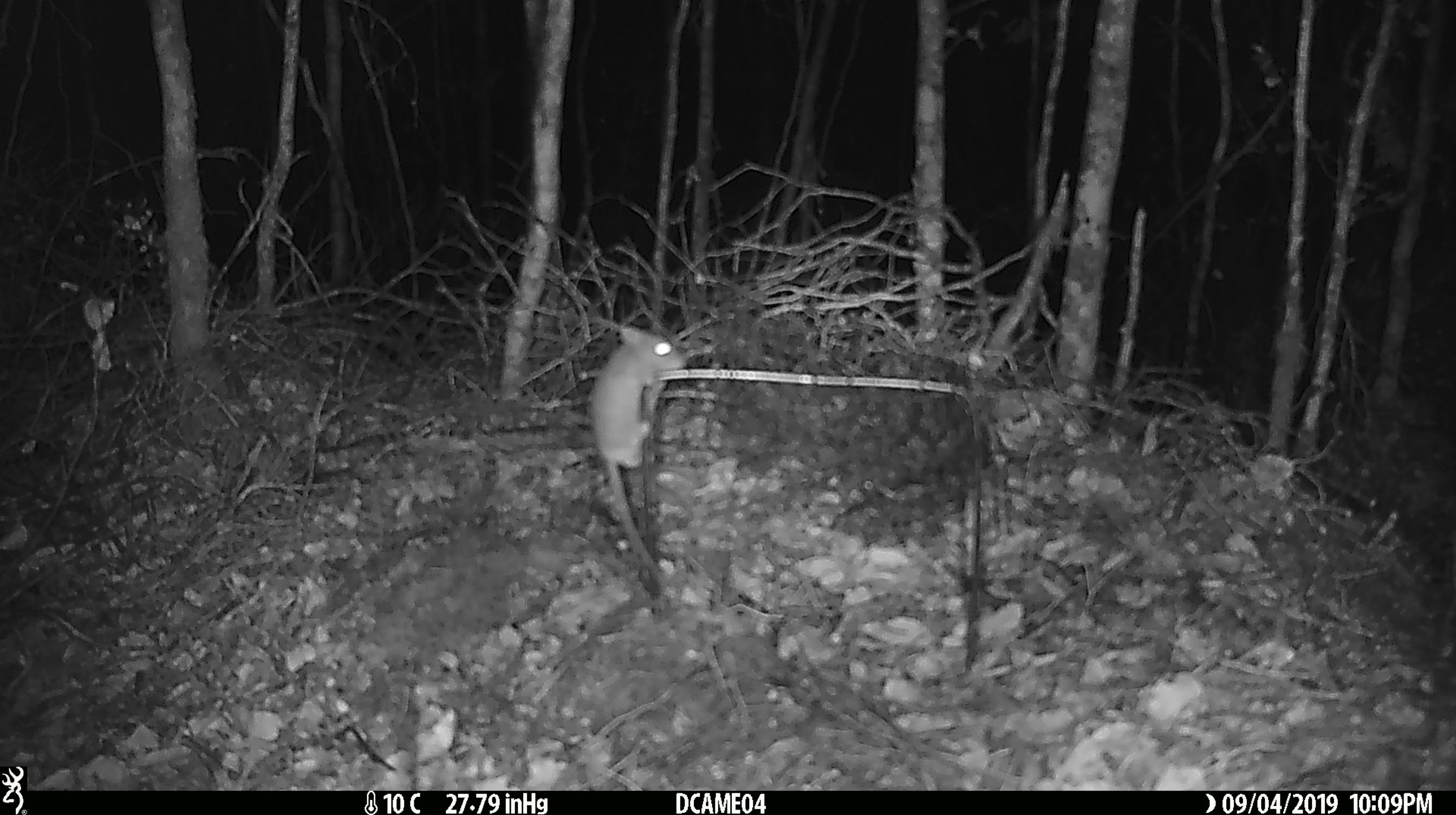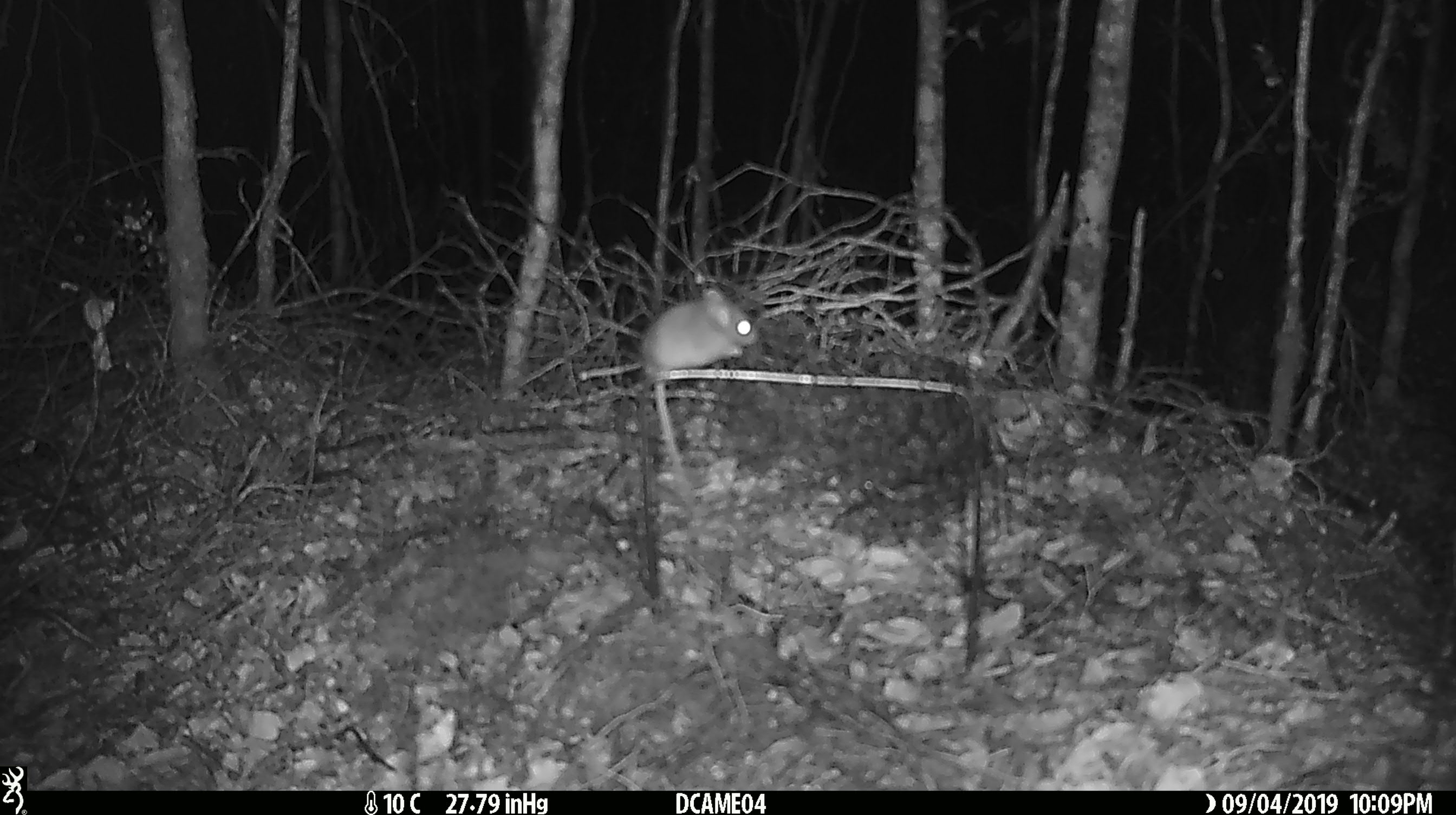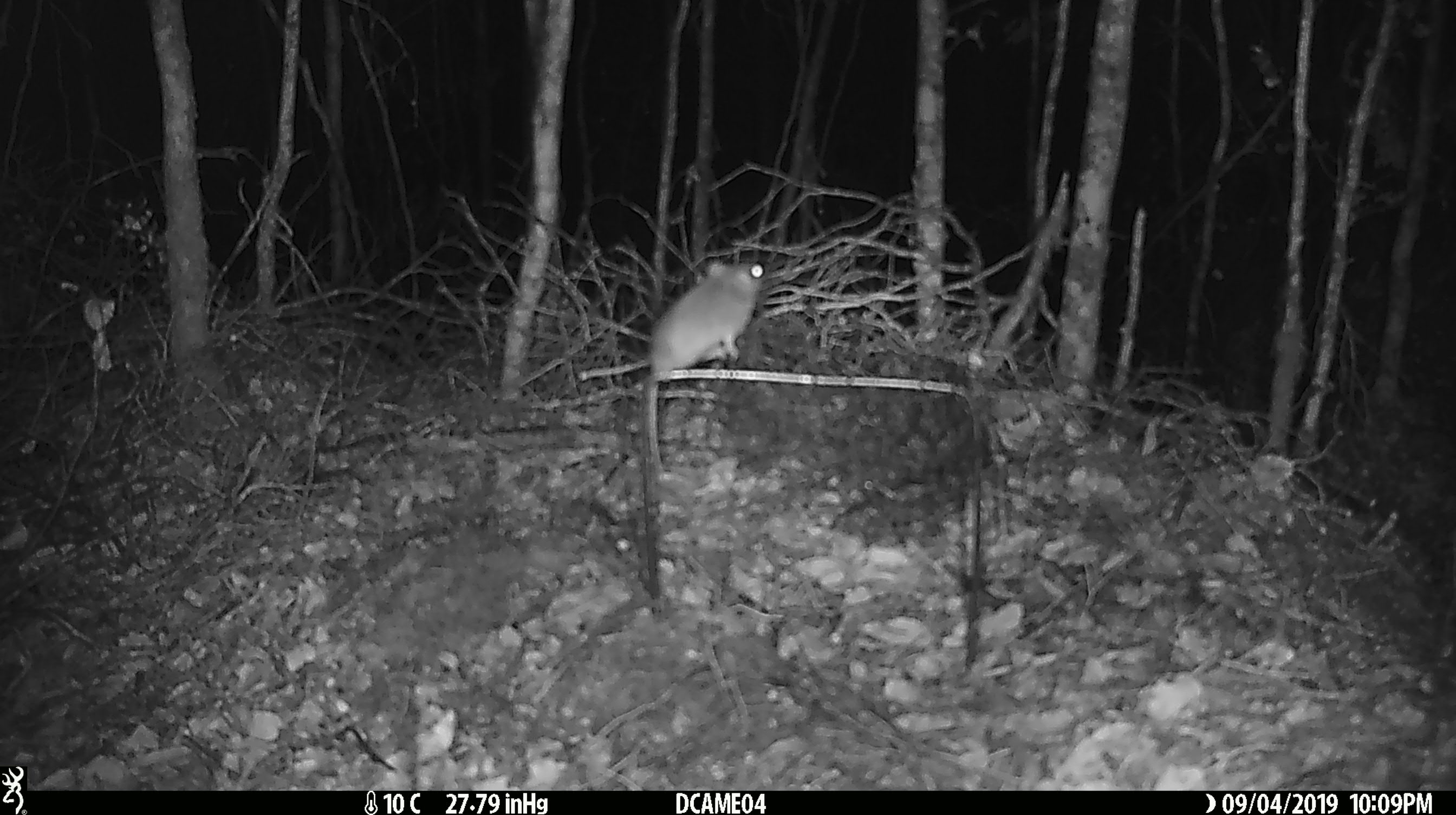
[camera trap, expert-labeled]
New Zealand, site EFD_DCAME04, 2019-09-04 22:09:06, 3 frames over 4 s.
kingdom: Animalia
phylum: Chordata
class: Mammalia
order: Rodentia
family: Muridae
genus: Mus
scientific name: Mus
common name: mouse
Mouse (Mus).